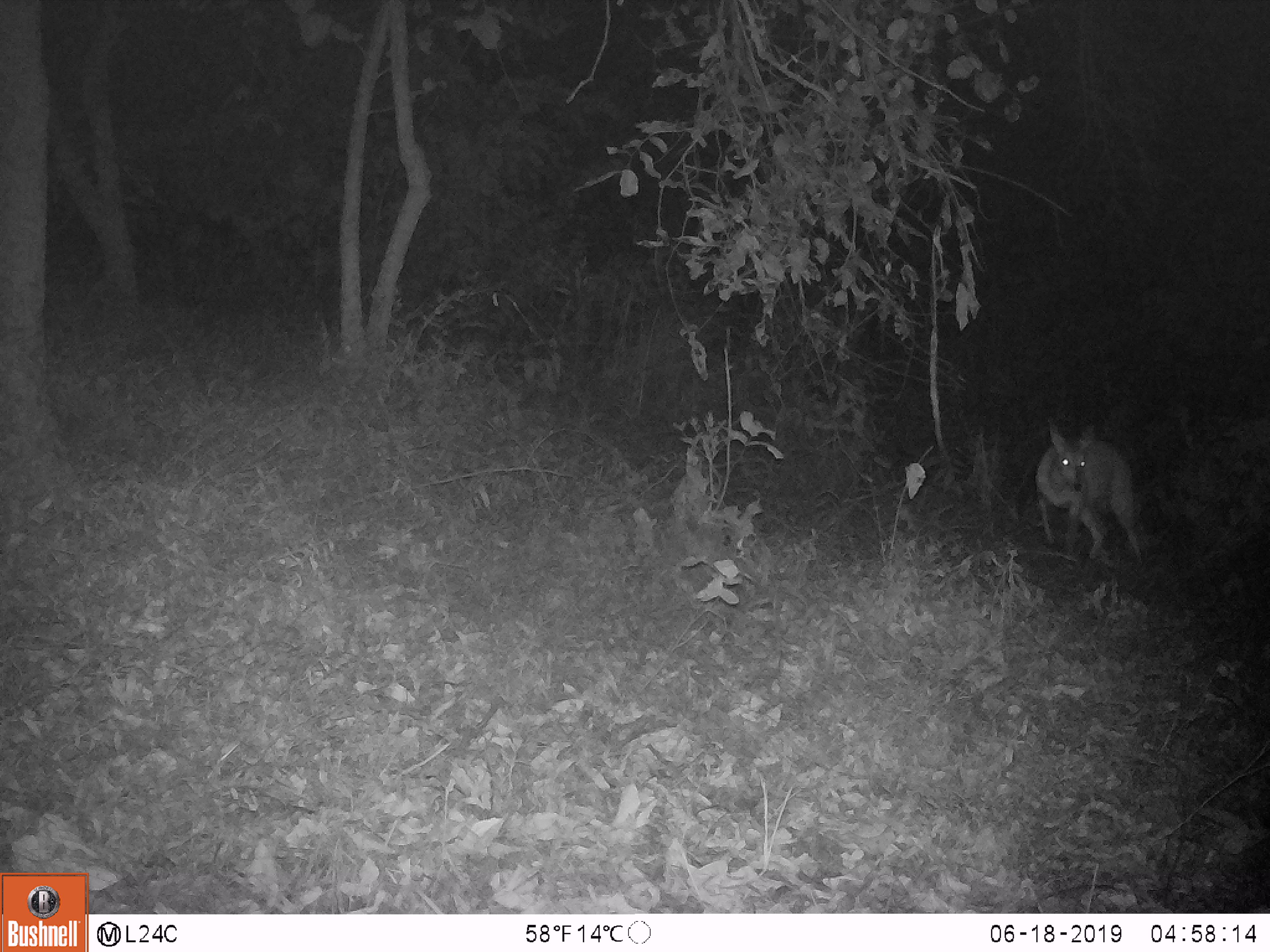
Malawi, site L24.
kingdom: Animalia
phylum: Chordata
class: Mammalia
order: Artiodactyla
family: Bovidae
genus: Redunca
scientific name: Redunca arundinum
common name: southern reedbuck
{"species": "southern reedbuck (Redunca arundinum)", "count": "1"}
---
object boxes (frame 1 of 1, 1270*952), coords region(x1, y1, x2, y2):
southern reedbuck: region(1025, 409, 1153, 573)